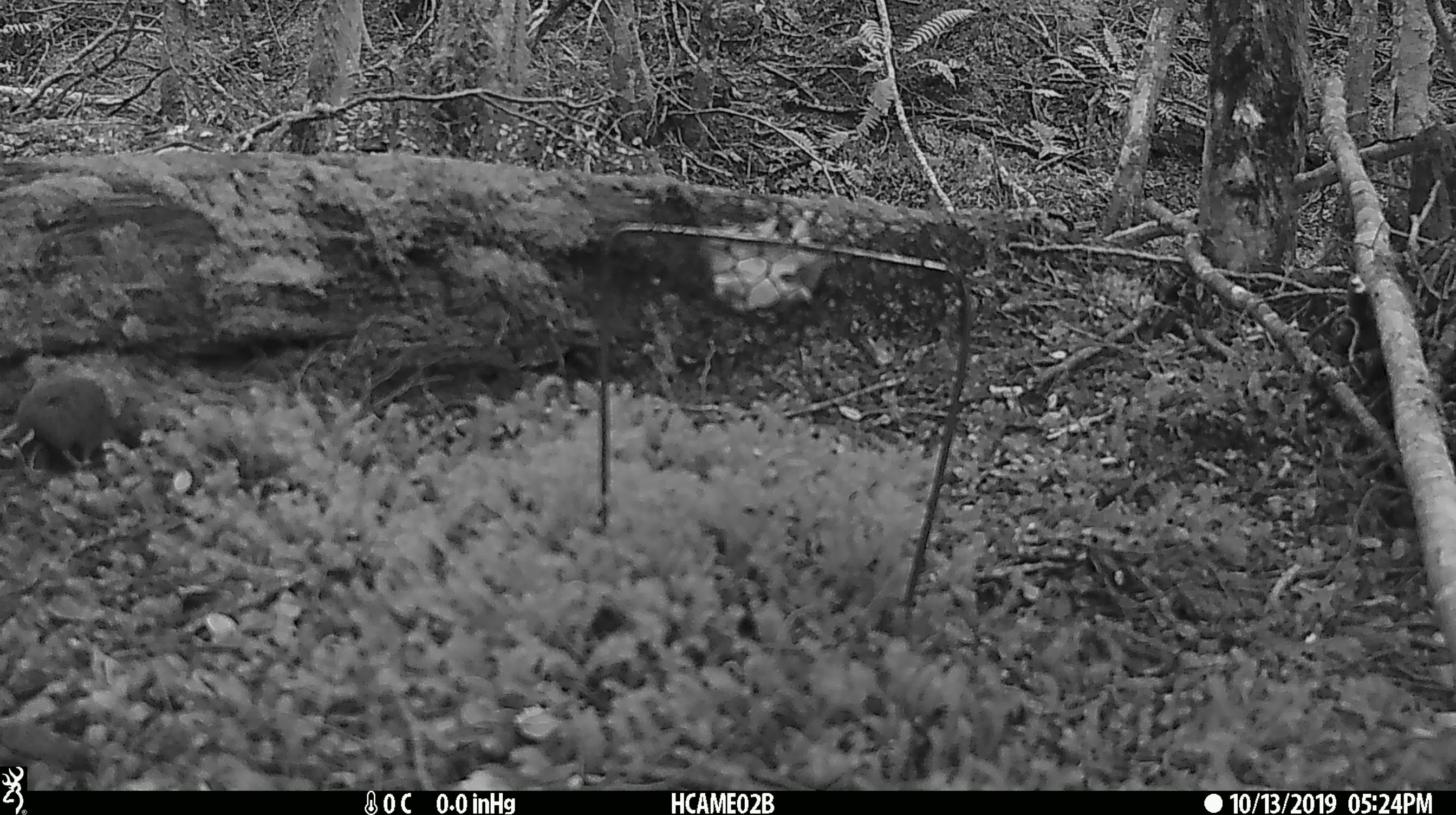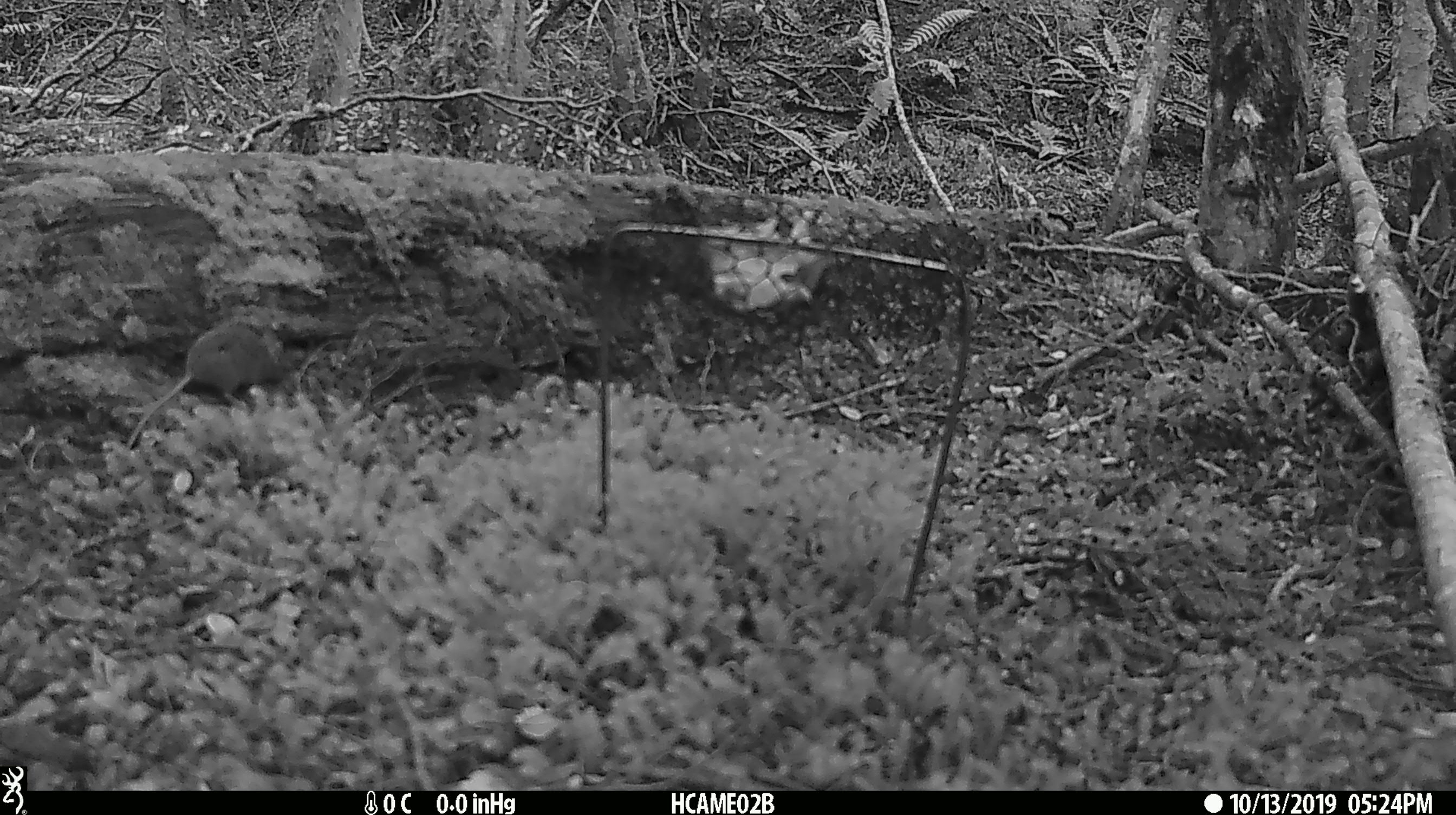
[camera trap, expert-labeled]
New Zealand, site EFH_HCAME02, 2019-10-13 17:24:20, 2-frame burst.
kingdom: Animalia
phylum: Chordata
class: Mammalia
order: Rodentia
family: Muridae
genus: Mus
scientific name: Mus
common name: mouse